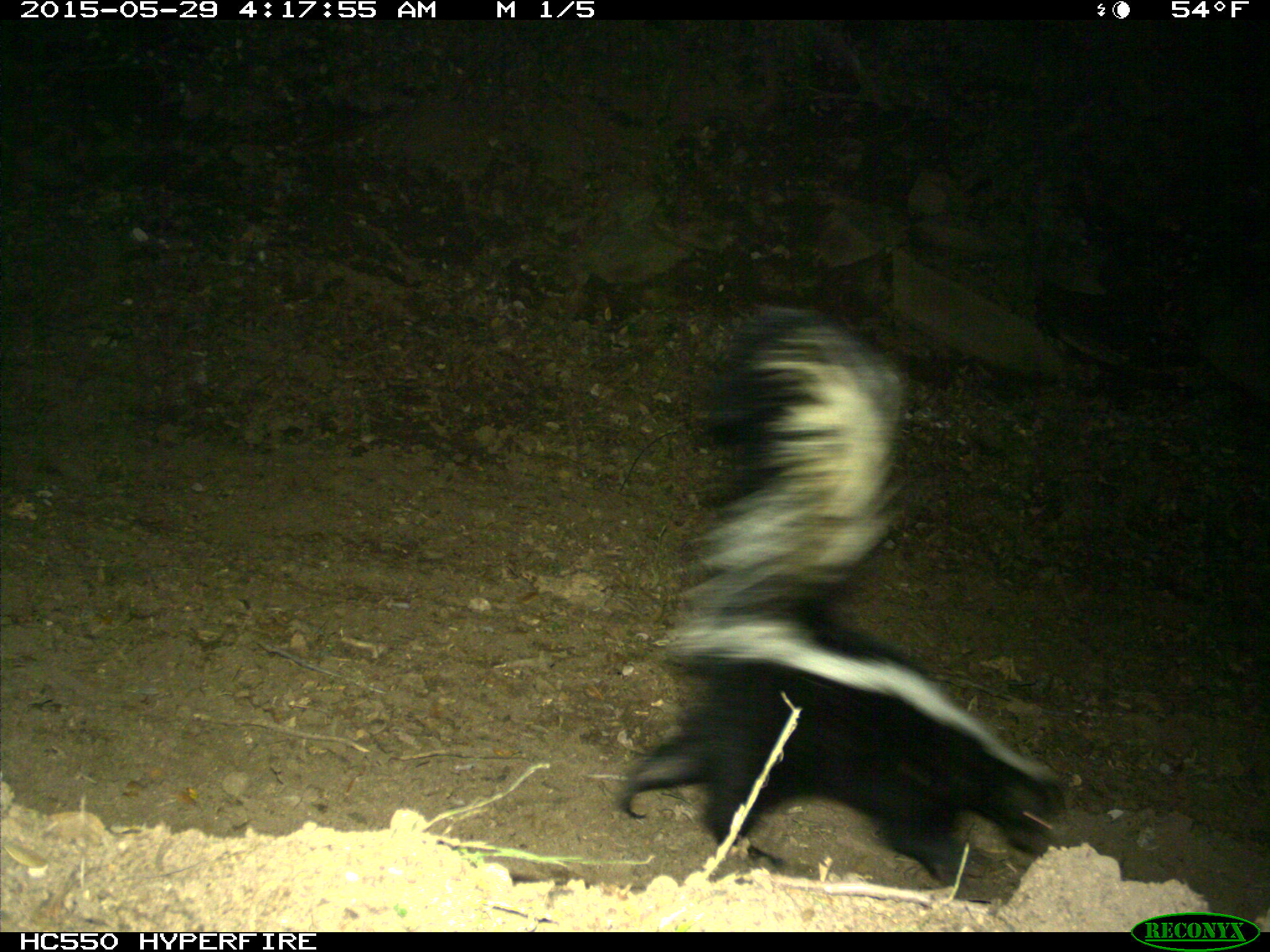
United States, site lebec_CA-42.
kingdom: Animalia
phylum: Chordata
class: Mammalia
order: Carnivora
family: Mephitidae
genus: Mephitis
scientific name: Mephitis mephitis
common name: striped skunk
Mephitis mephitis (striped skunk).